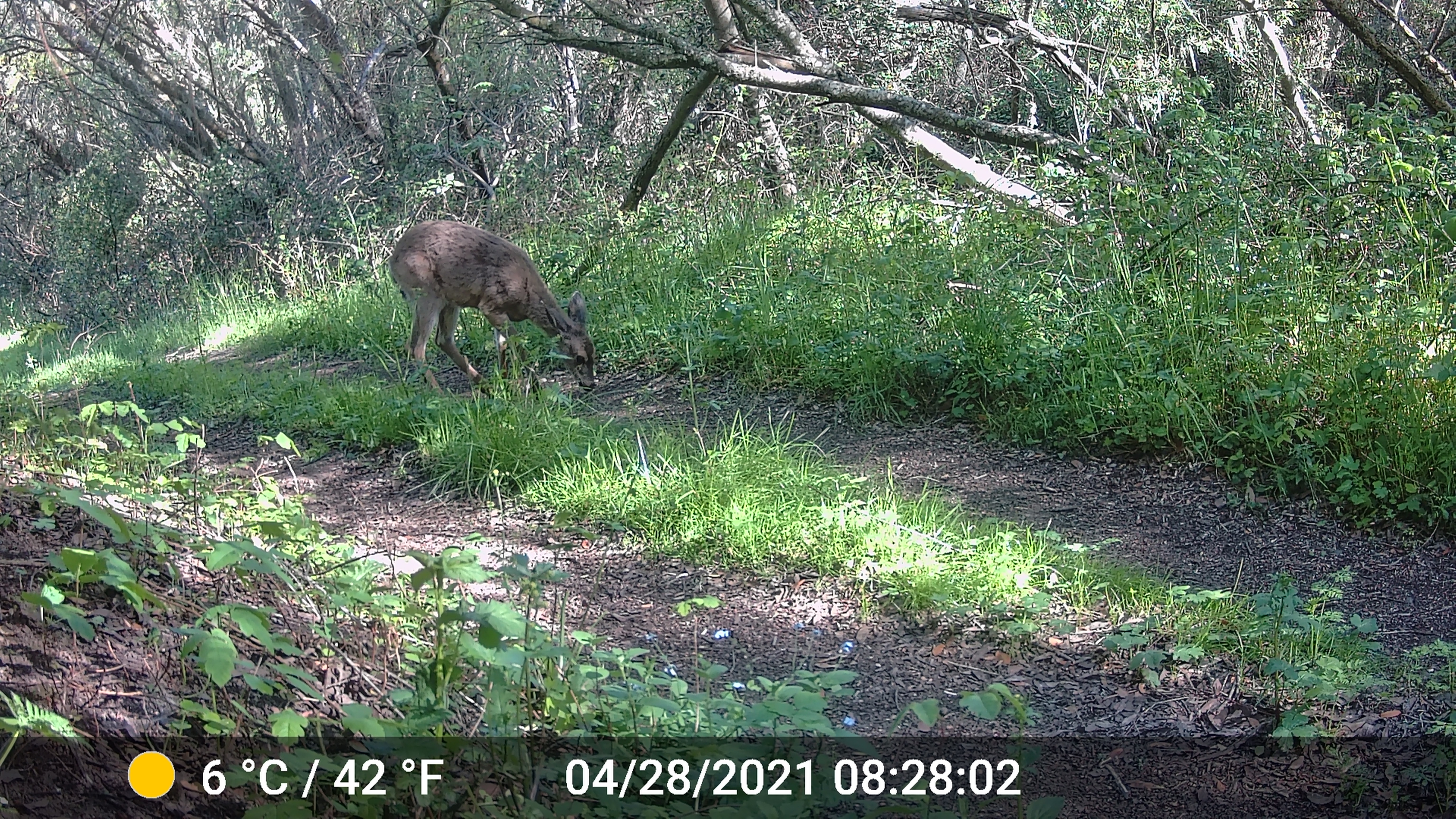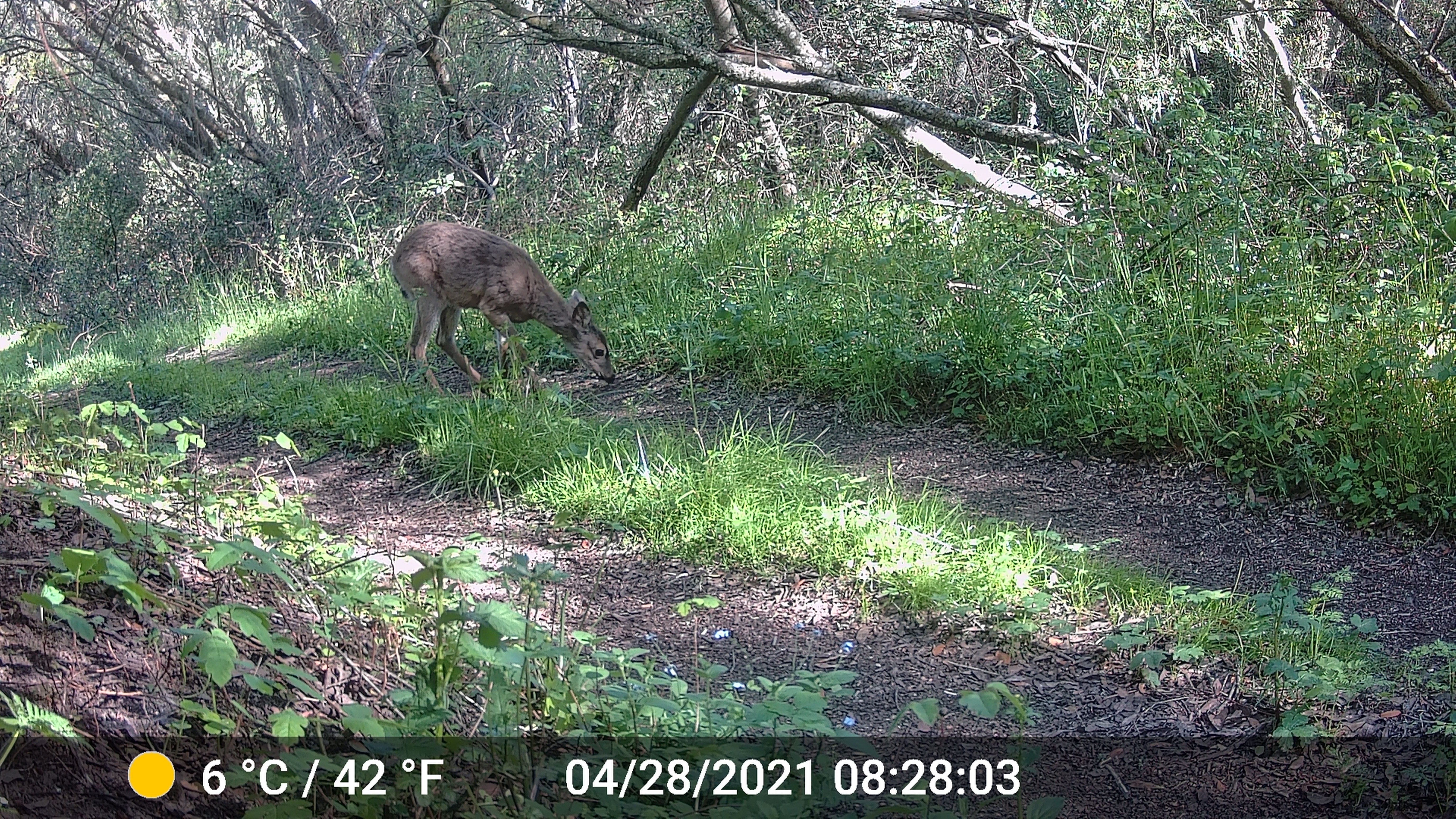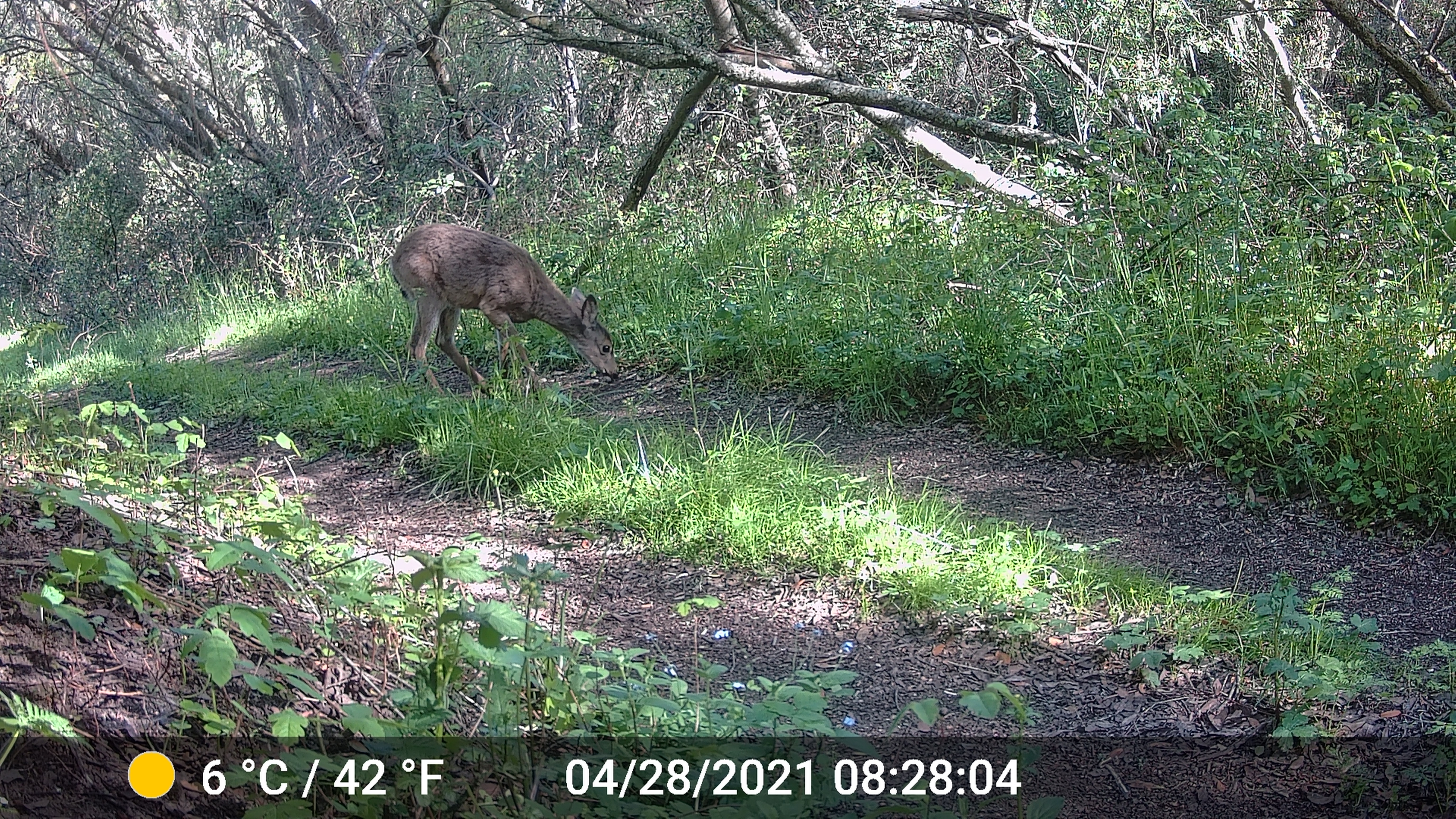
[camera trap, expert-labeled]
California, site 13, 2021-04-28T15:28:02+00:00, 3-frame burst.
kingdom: Animalia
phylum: Chordata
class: Mammalia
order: Artiodactyla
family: Cervidae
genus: Odocoileus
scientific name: Odocoileus hemionus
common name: mule deer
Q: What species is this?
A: Mule deer (Odocoileus hemionus).